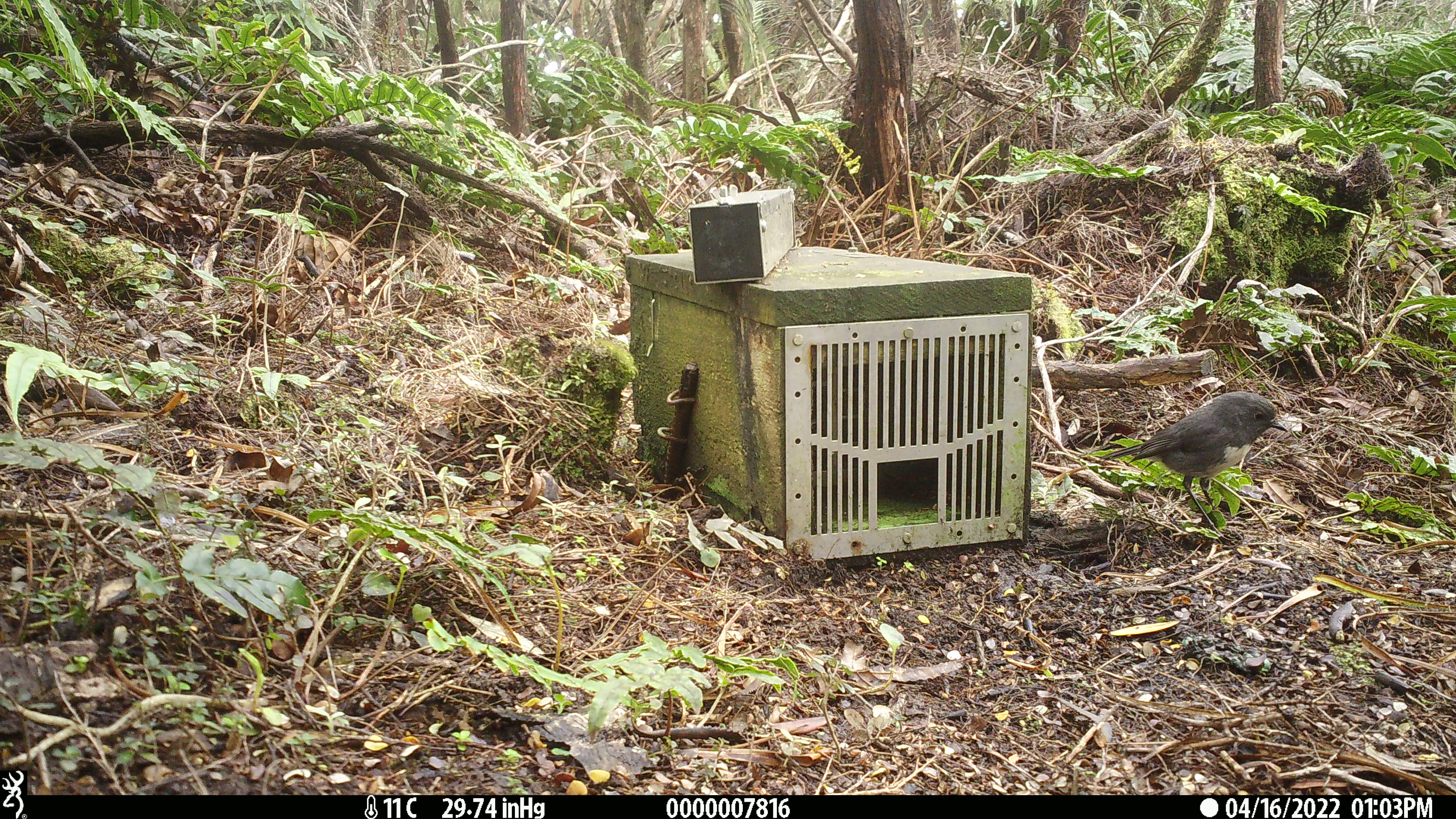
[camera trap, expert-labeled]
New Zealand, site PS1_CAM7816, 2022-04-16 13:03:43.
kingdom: Animalia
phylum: Chordata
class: Aves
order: Passeriformes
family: Petroicidae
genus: Petroica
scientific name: Petroica australis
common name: new zealand robin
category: robin